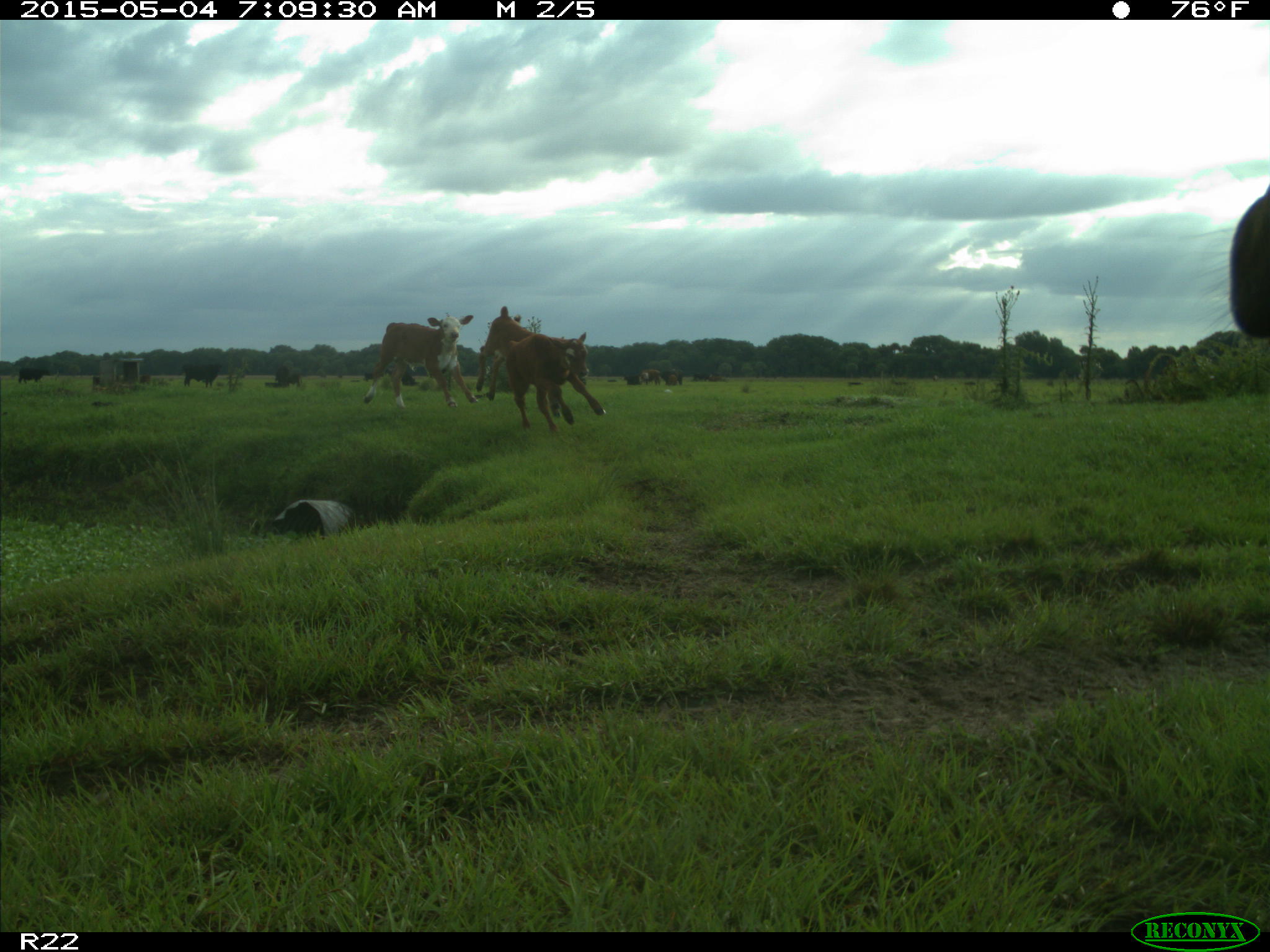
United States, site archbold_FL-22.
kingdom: Animalia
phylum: Chordata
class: Mammalia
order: Artiodactyla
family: Bovidae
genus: Bos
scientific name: Bos taurus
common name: domestic cow